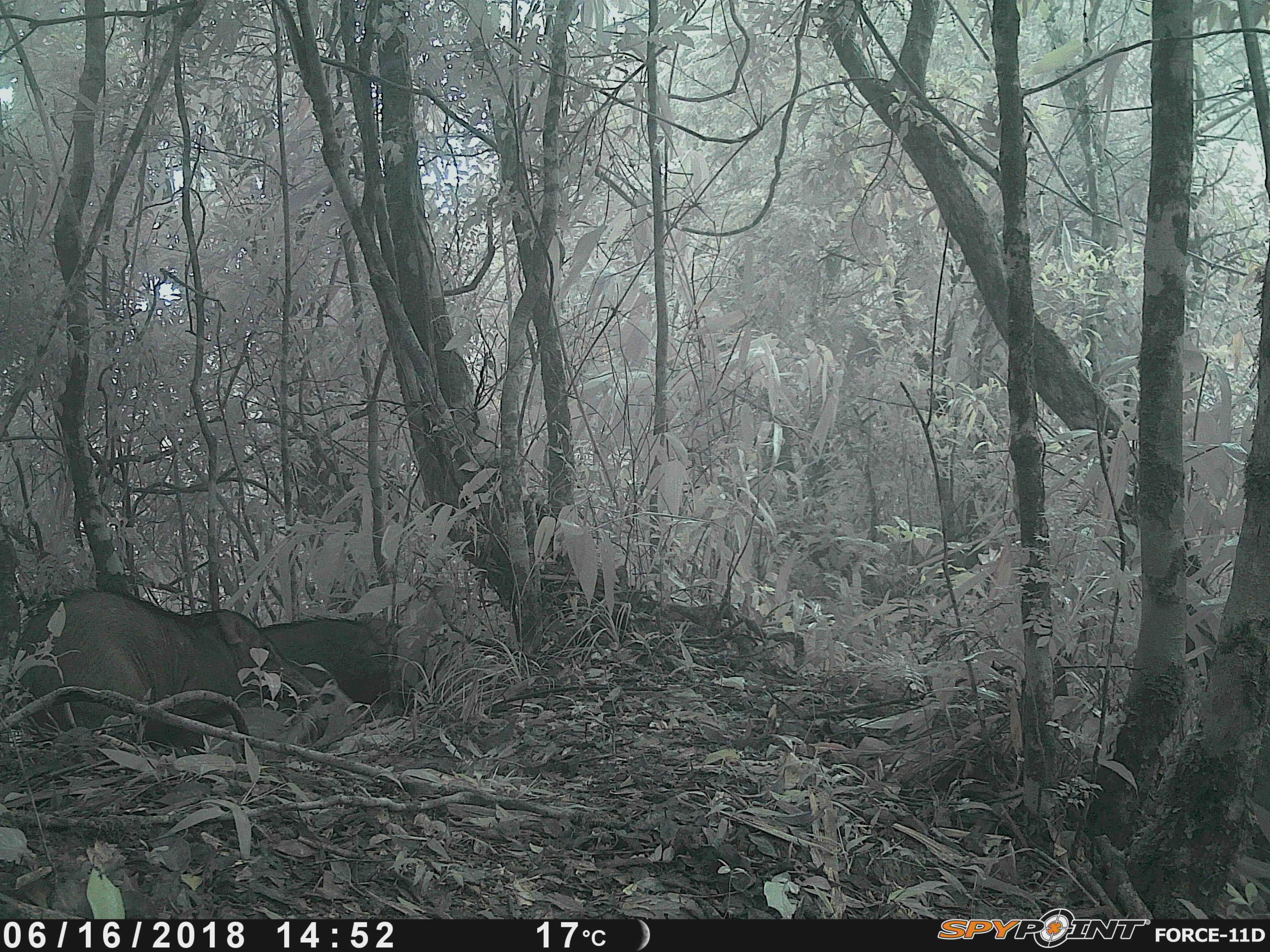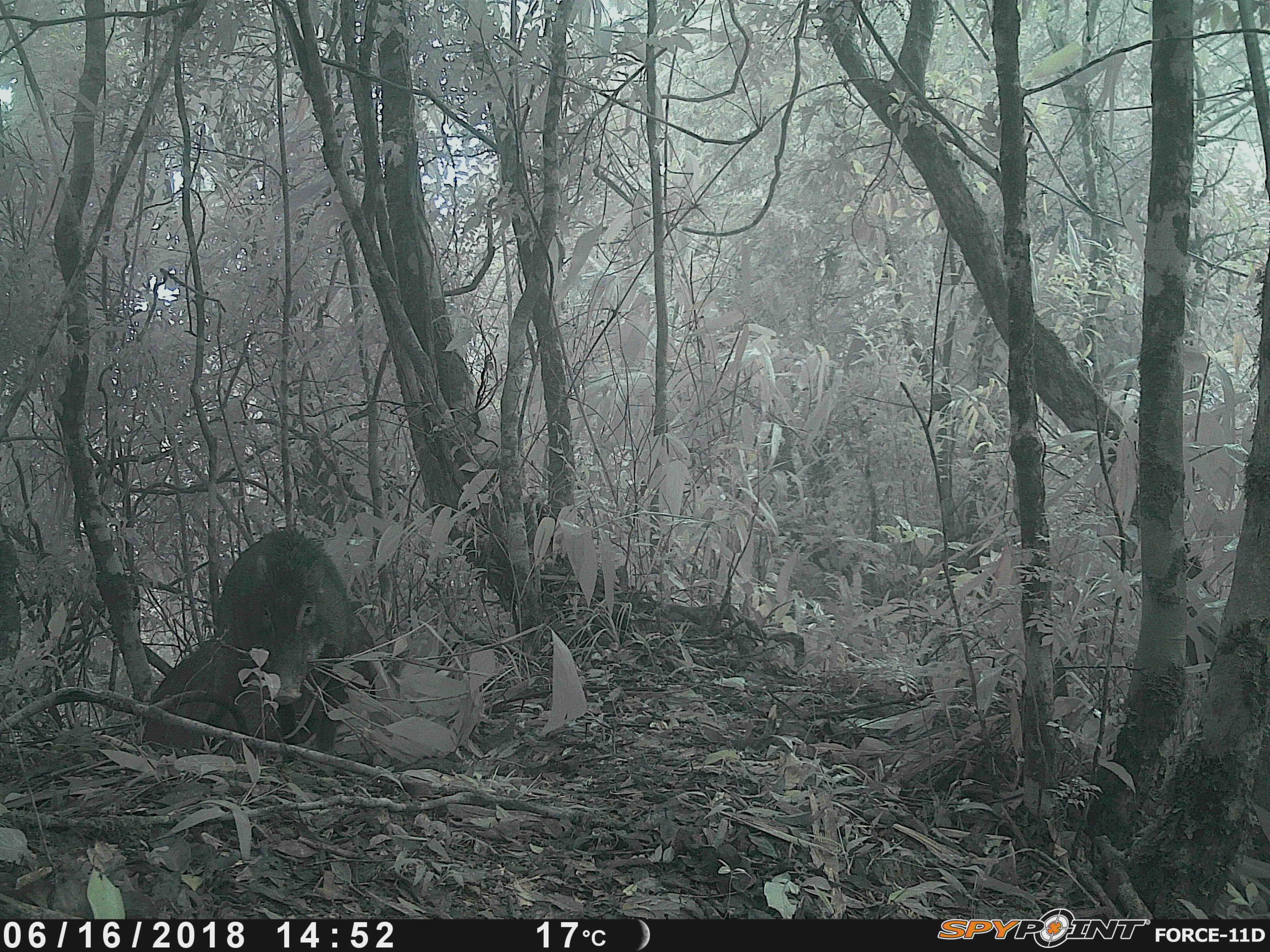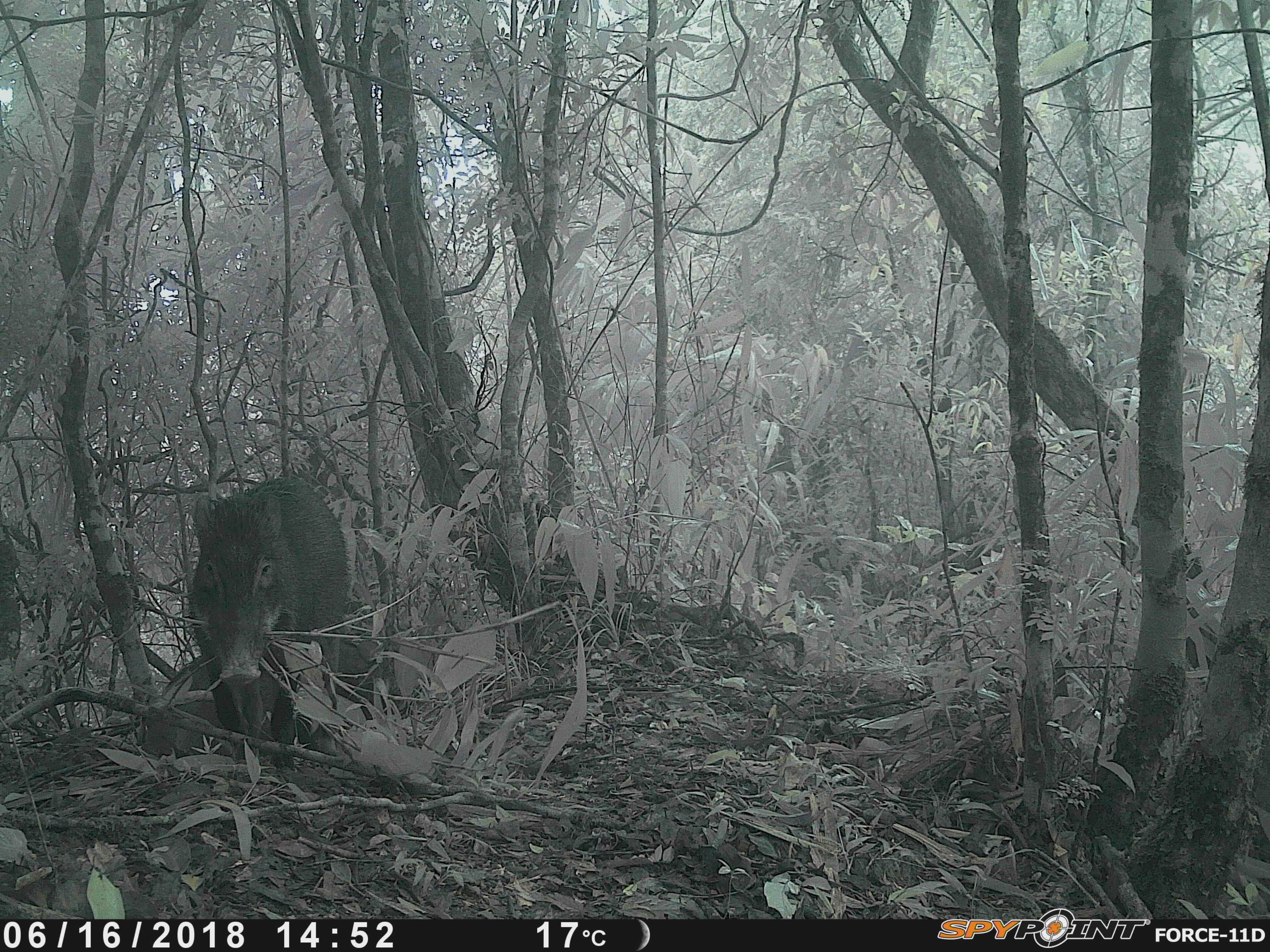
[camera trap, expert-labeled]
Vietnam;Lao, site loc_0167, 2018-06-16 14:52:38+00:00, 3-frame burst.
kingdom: Animalia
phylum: Chordata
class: Mammalia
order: Artiodactyla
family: Suidae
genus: Sus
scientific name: Sus scrofa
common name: eurasian wild pig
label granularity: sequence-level